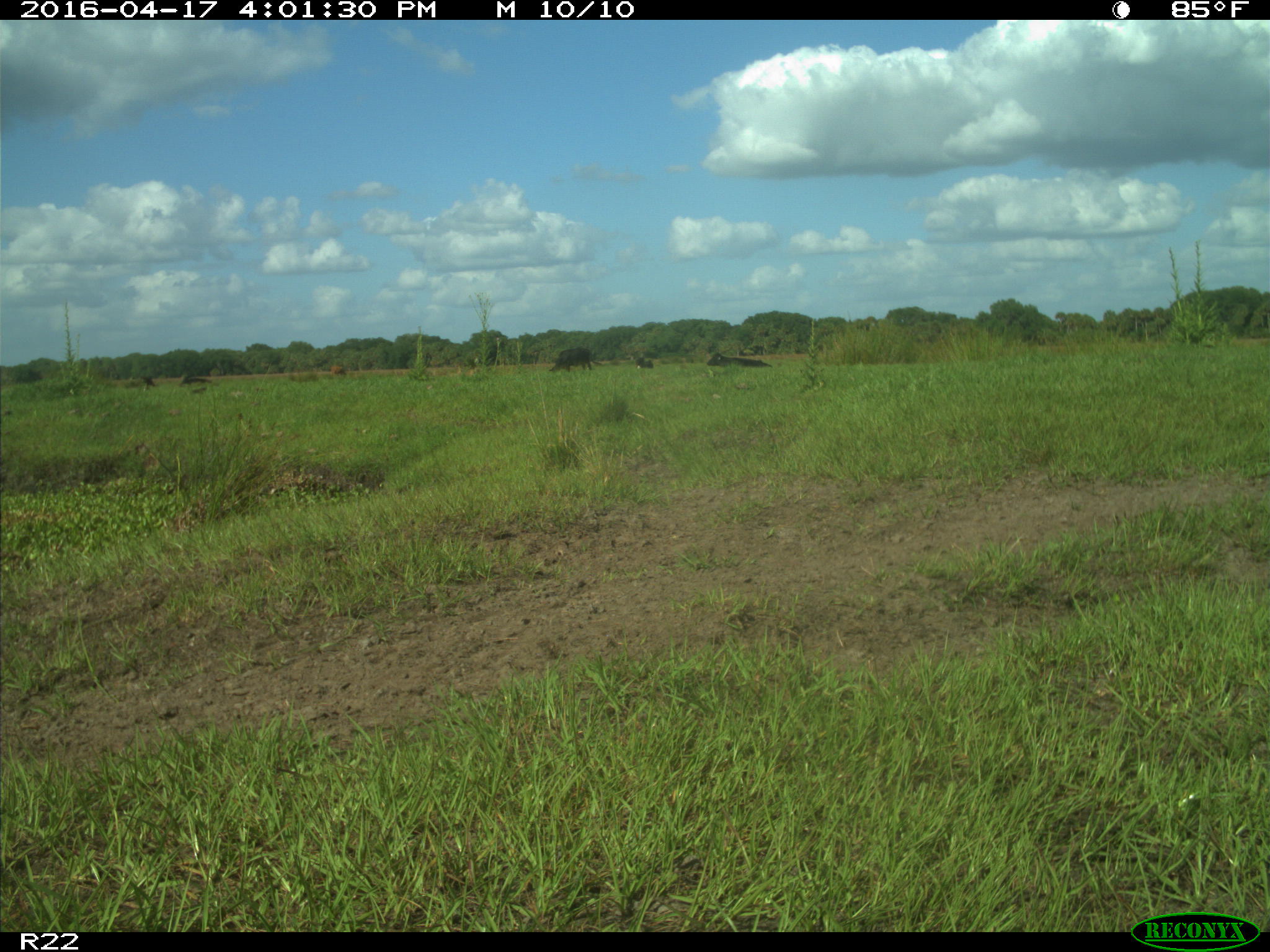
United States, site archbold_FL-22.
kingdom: Animalia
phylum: Chordata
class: Mammalia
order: Artiodactyla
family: Bovidae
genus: Bos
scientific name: Bos taurus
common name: domestic cow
Bos taurus (domestic cow).